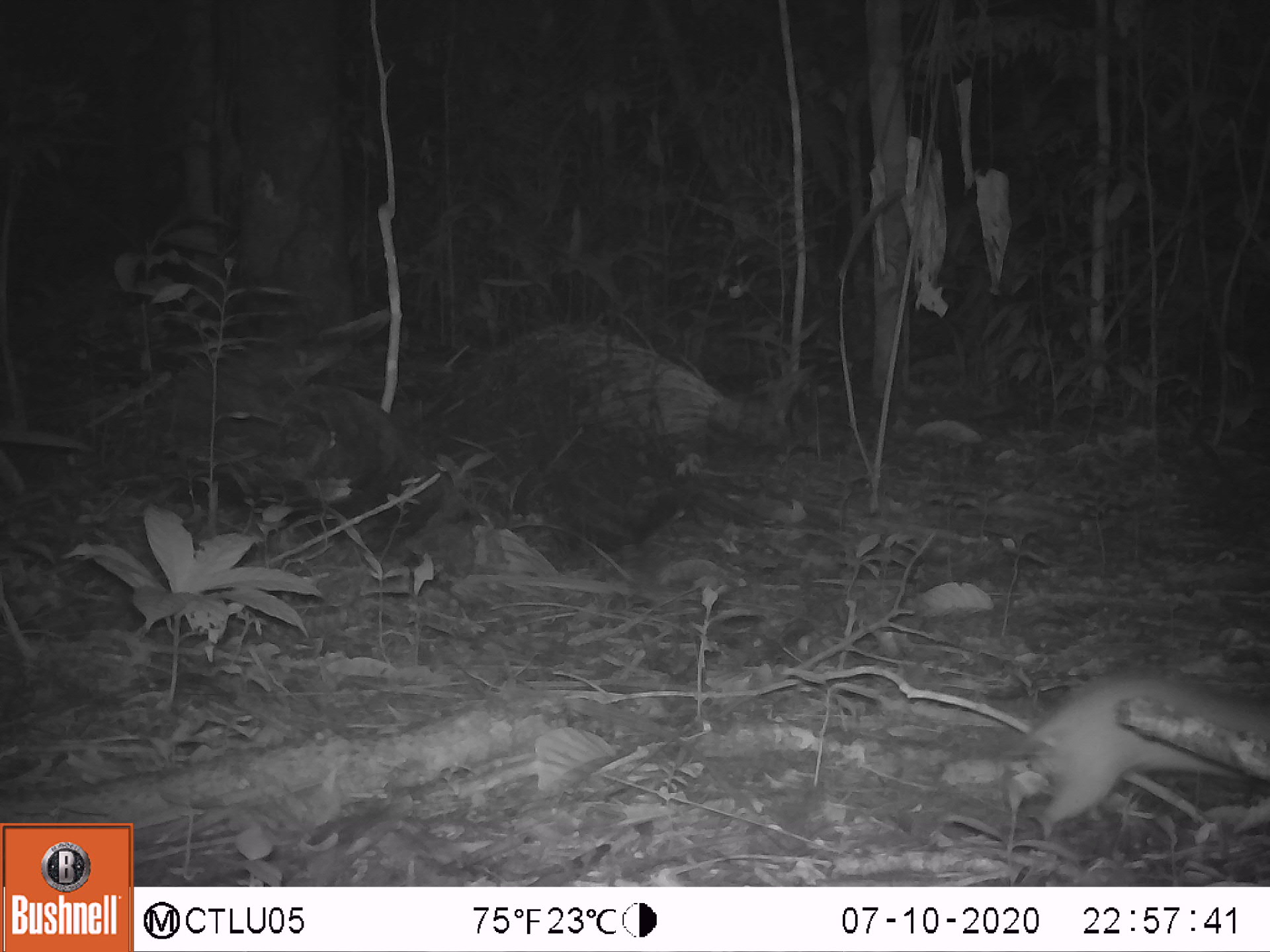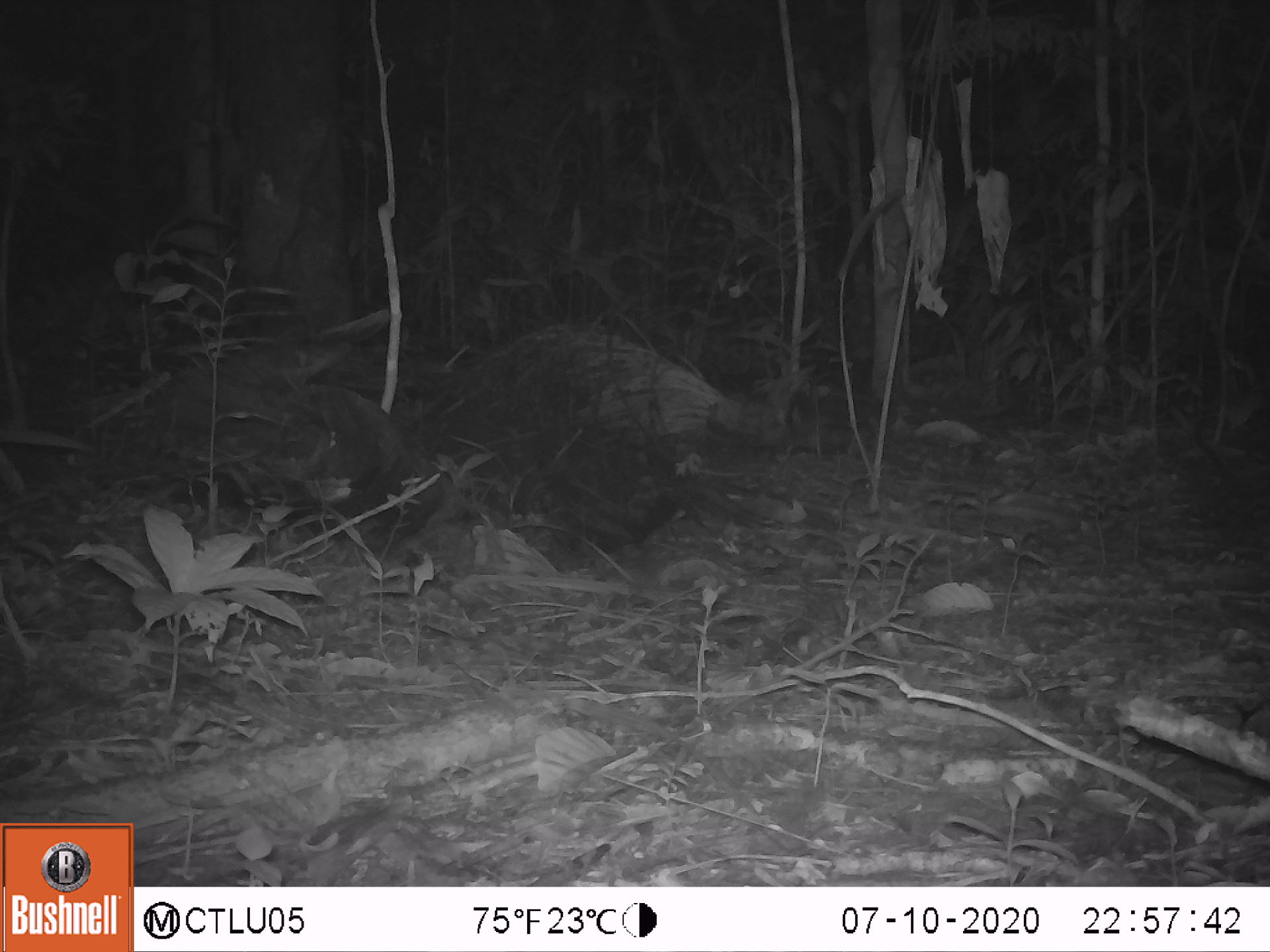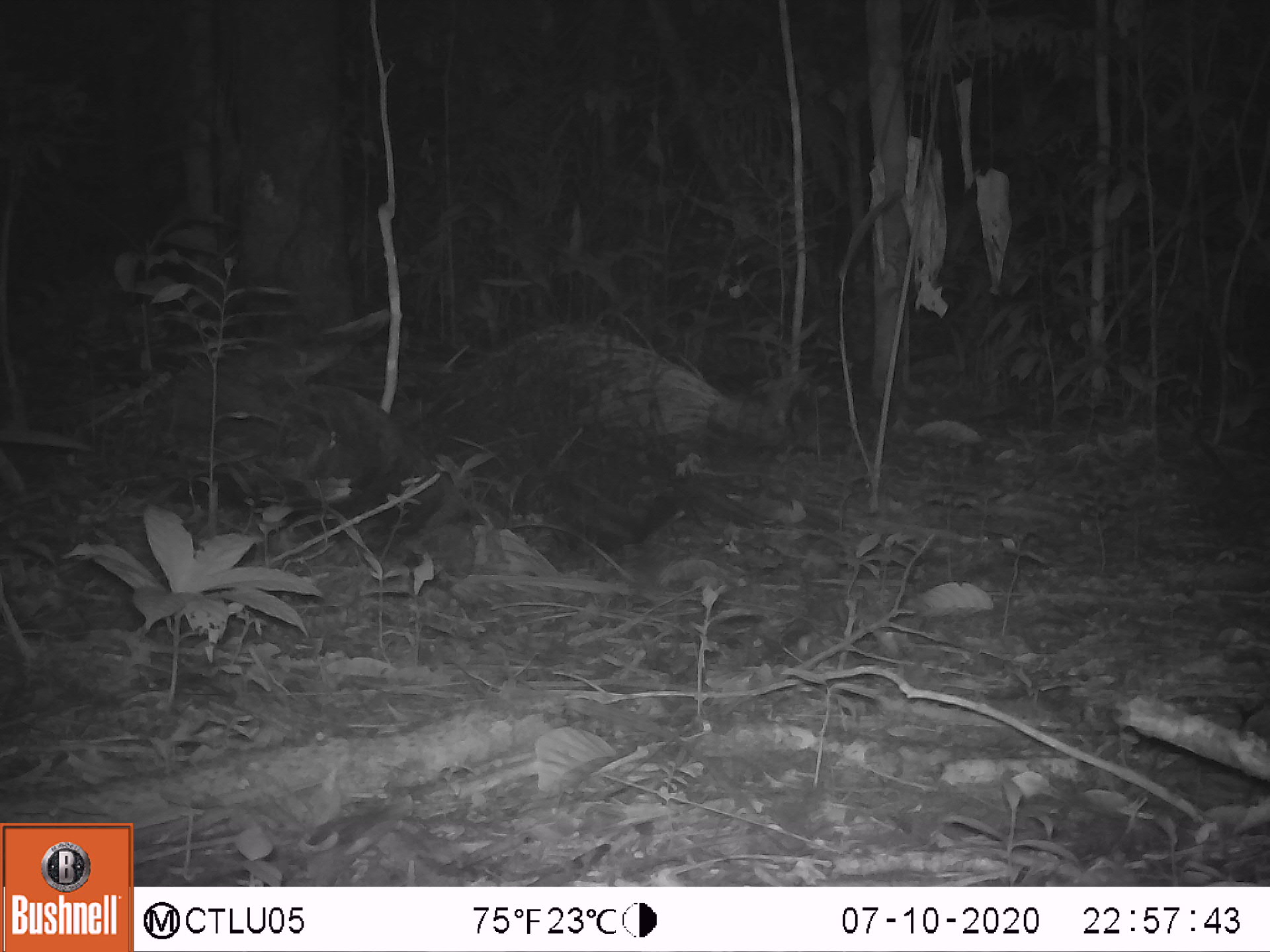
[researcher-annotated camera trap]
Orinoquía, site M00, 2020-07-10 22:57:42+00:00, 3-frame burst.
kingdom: Animalia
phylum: Chordata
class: Mammalia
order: Rodentia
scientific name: Rodentia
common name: rodent